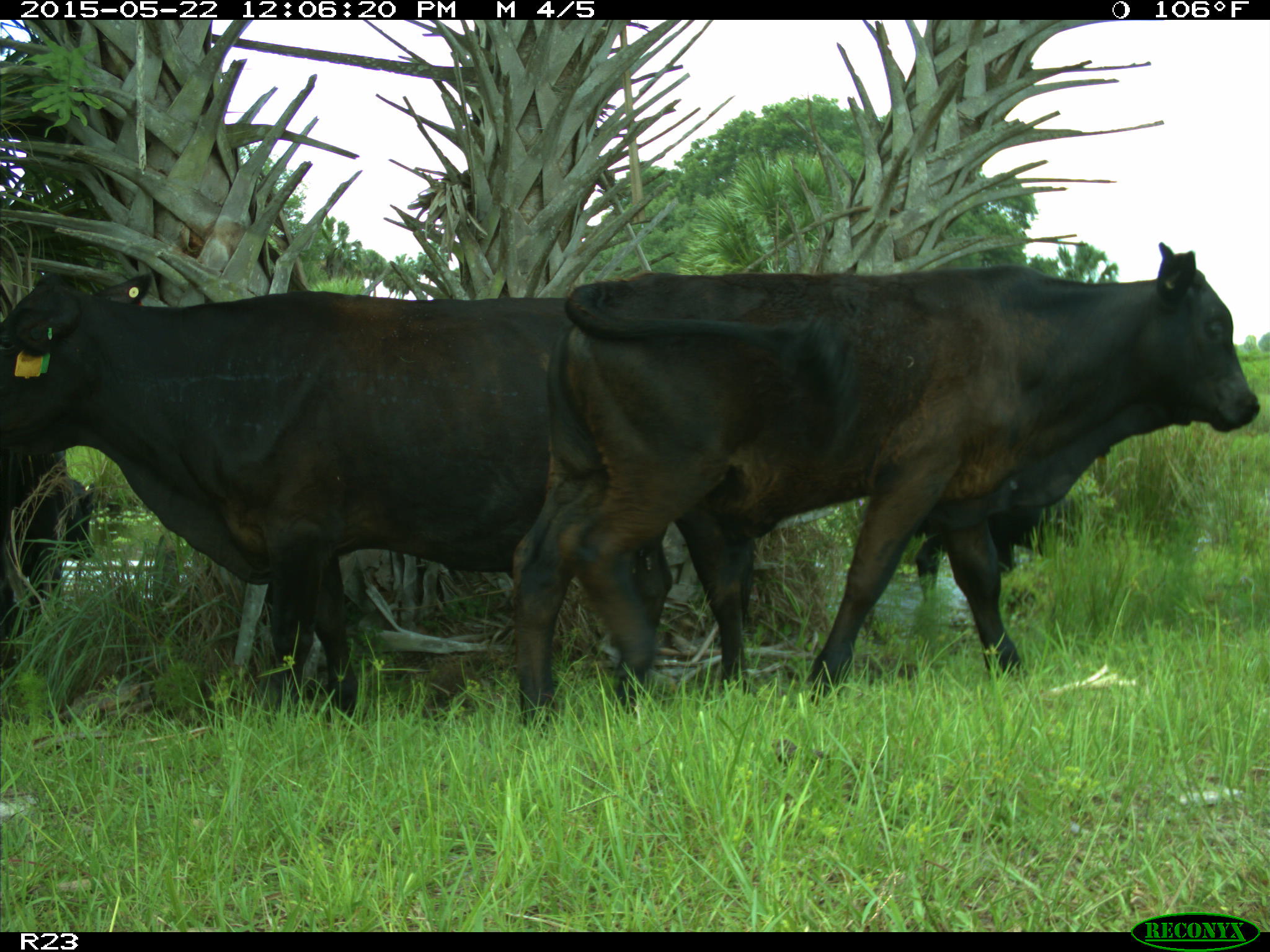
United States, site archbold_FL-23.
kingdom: Animalia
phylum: Chordata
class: Mammalia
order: Artiodactyla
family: Bovidae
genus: Bos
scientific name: Bos taurus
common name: domestic cow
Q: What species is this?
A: Bos taurus (domestic cow).